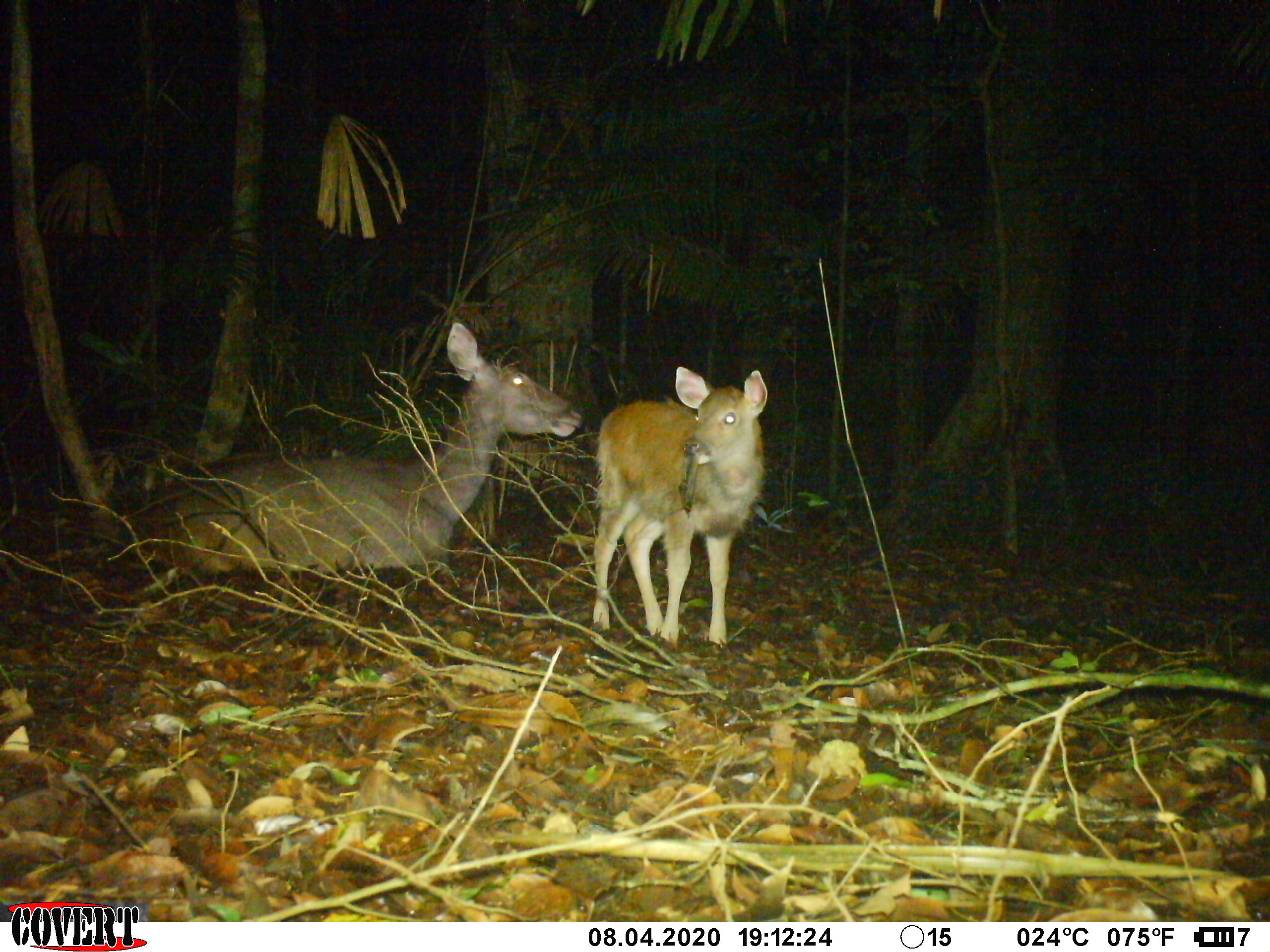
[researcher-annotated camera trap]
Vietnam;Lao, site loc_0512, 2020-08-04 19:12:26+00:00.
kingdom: Animalia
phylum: Chordata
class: Mammalia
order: Artiodactyla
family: Cervidae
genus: Rusa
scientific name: Rusa unicolor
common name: sambar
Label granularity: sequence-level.